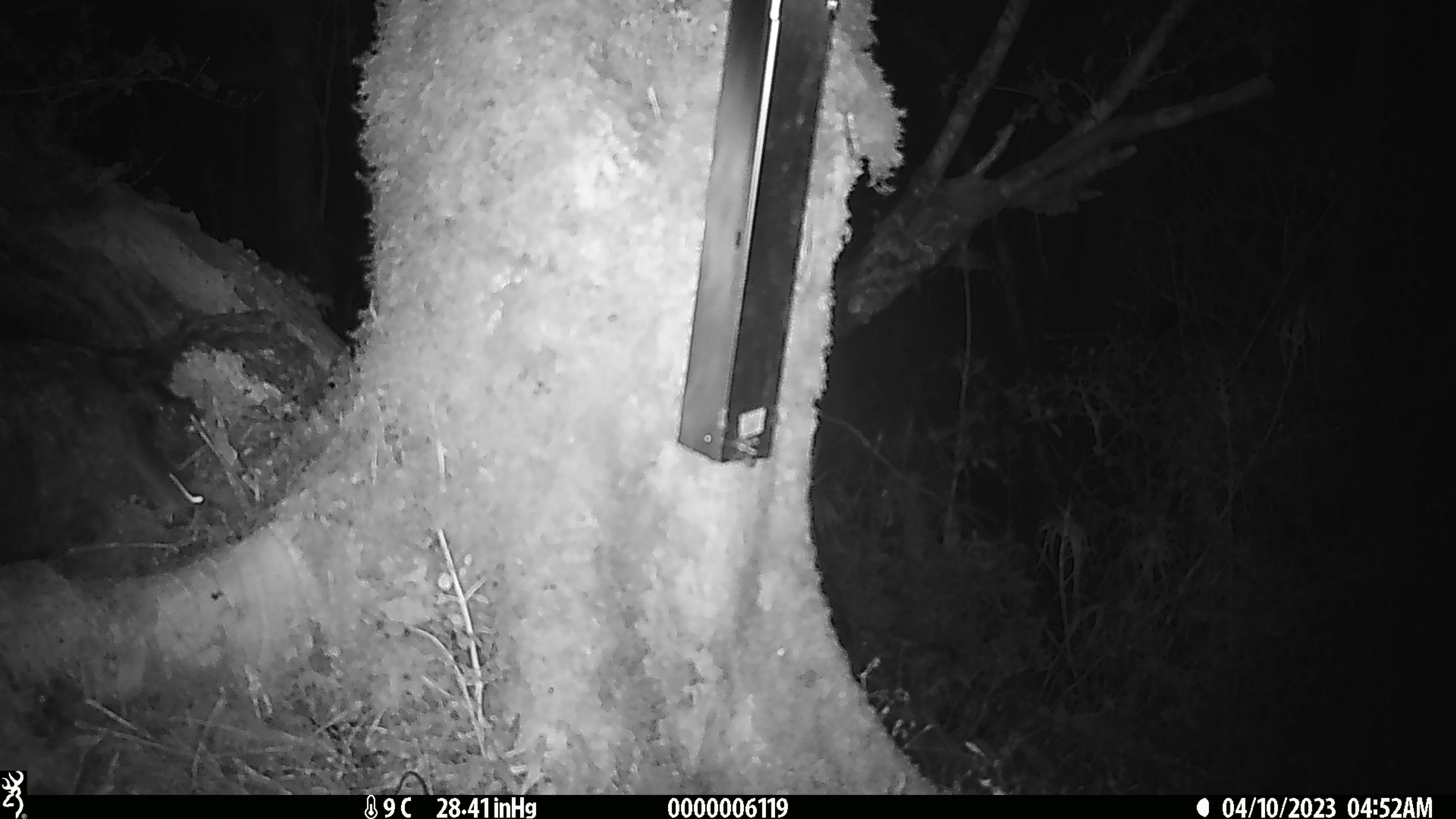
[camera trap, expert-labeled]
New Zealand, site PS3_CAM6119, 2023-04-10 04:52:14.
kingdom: Animalia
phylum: Chordata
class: Mammalia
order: Rodentia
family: Muridae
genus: Mus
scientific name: Mus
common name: mouse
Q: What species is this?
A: Mouse (Mus).